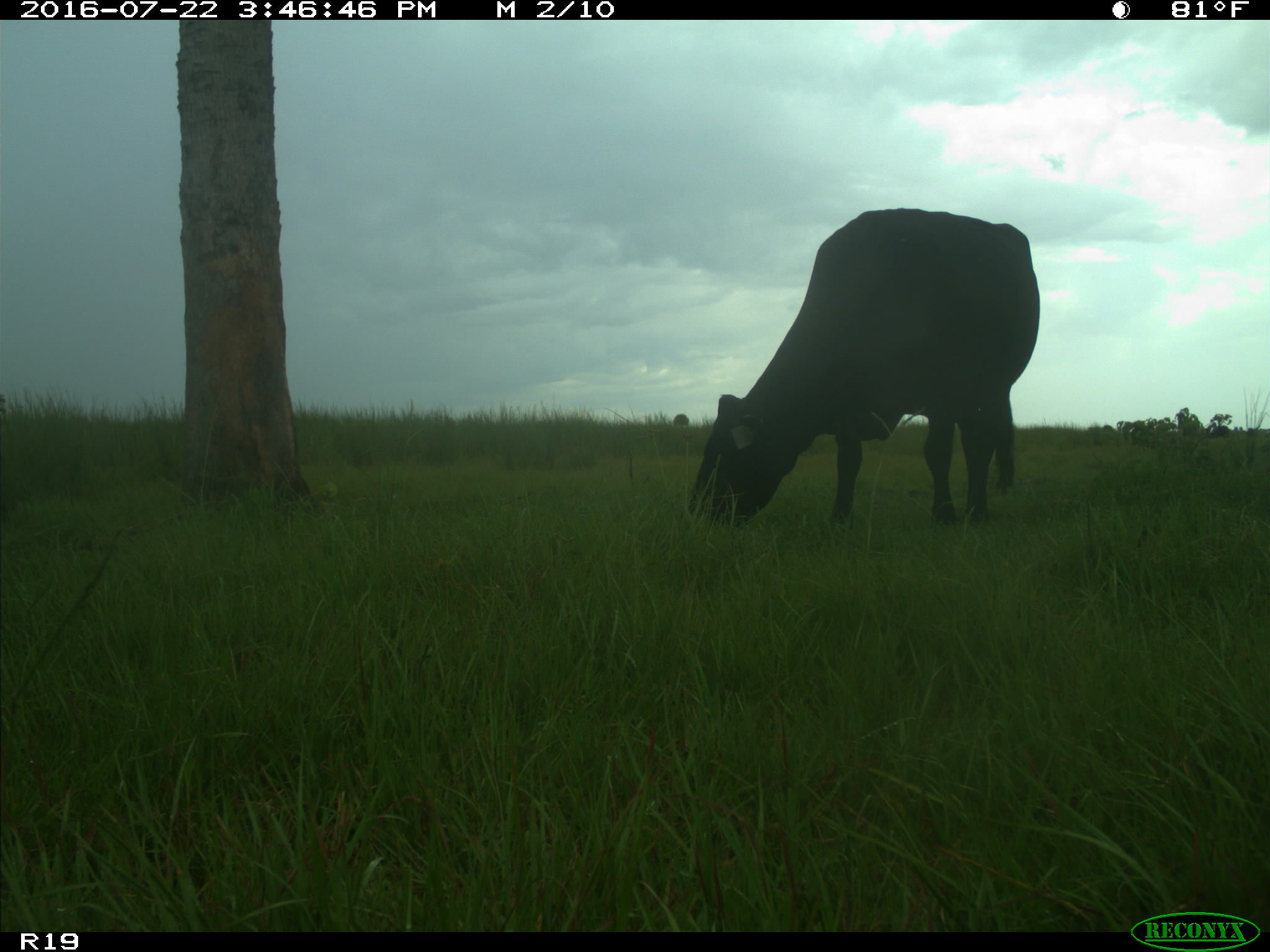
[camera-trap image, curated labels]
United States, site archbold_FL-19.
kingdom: Animalia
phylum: Chordata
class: Mammalia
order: Artiodactyla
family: Bovidae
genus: Bos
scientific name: Bos taurus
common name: domestic cow